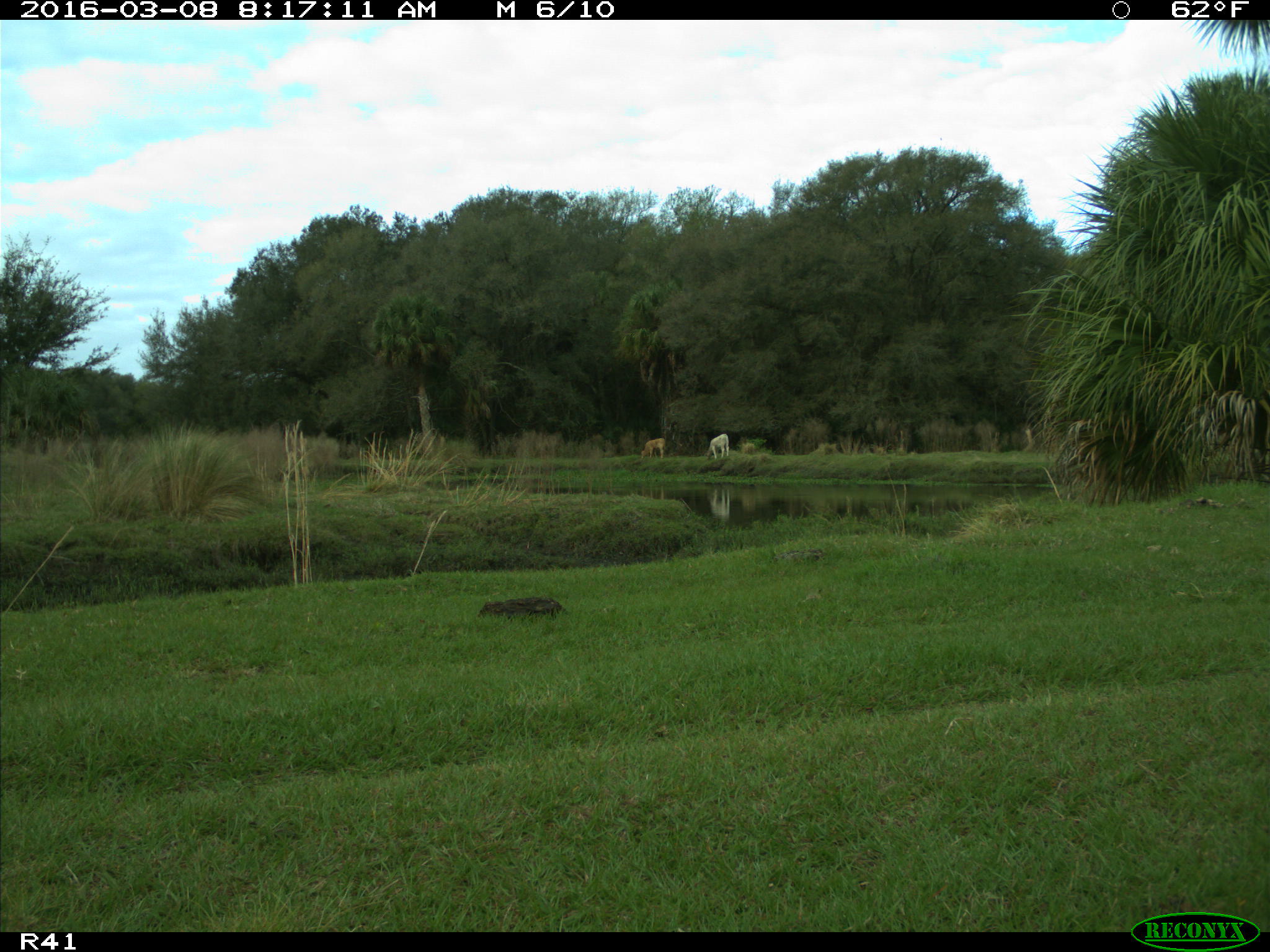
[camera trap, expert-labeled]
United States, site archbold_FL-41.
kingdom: Animalia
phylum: Chordata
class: Mammalia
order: Artiodactyla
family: Bovidae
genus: Bos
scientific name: Bos taurus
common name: domestic cow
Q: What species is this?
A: Bos taurus (domestic cow).